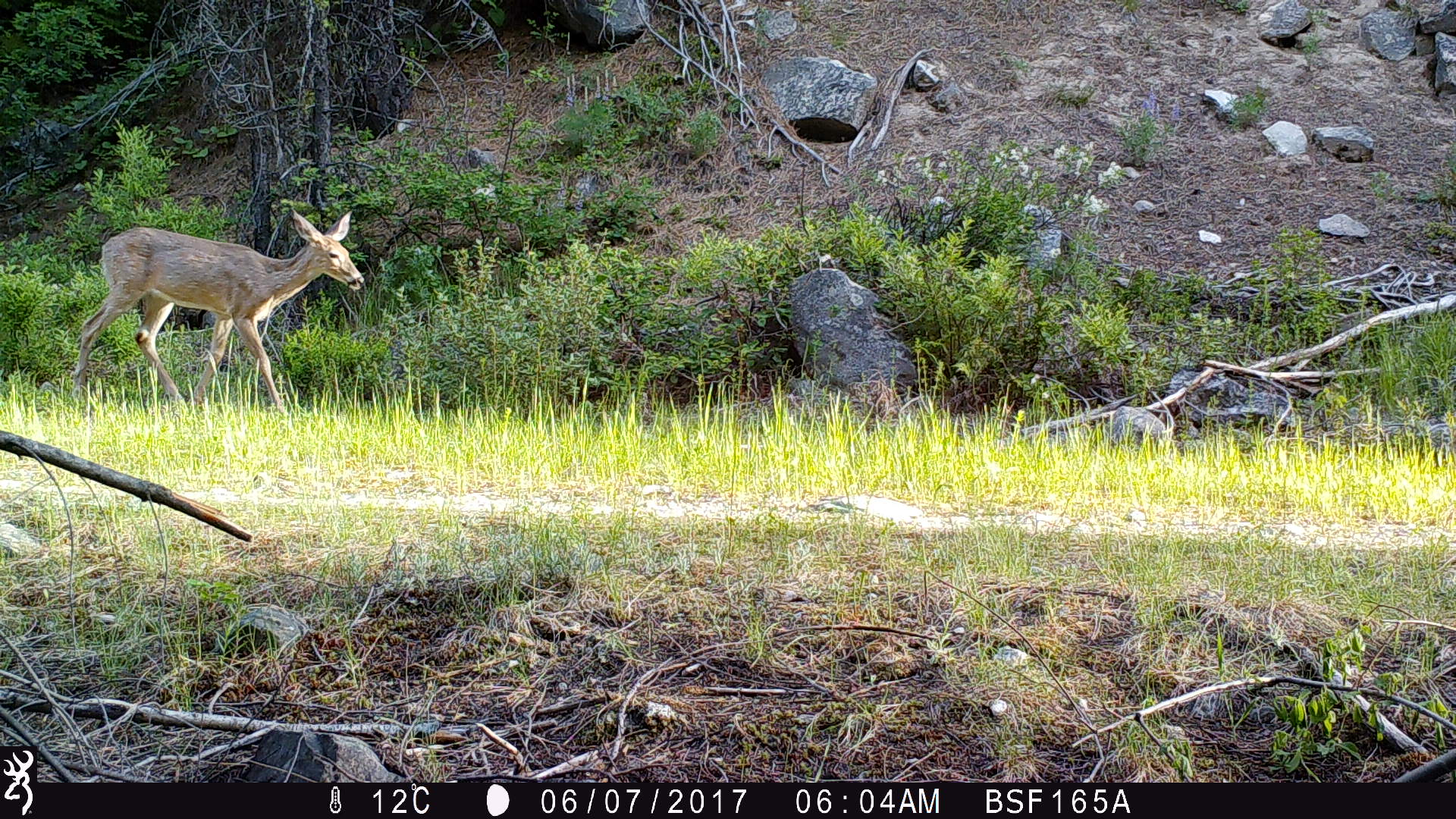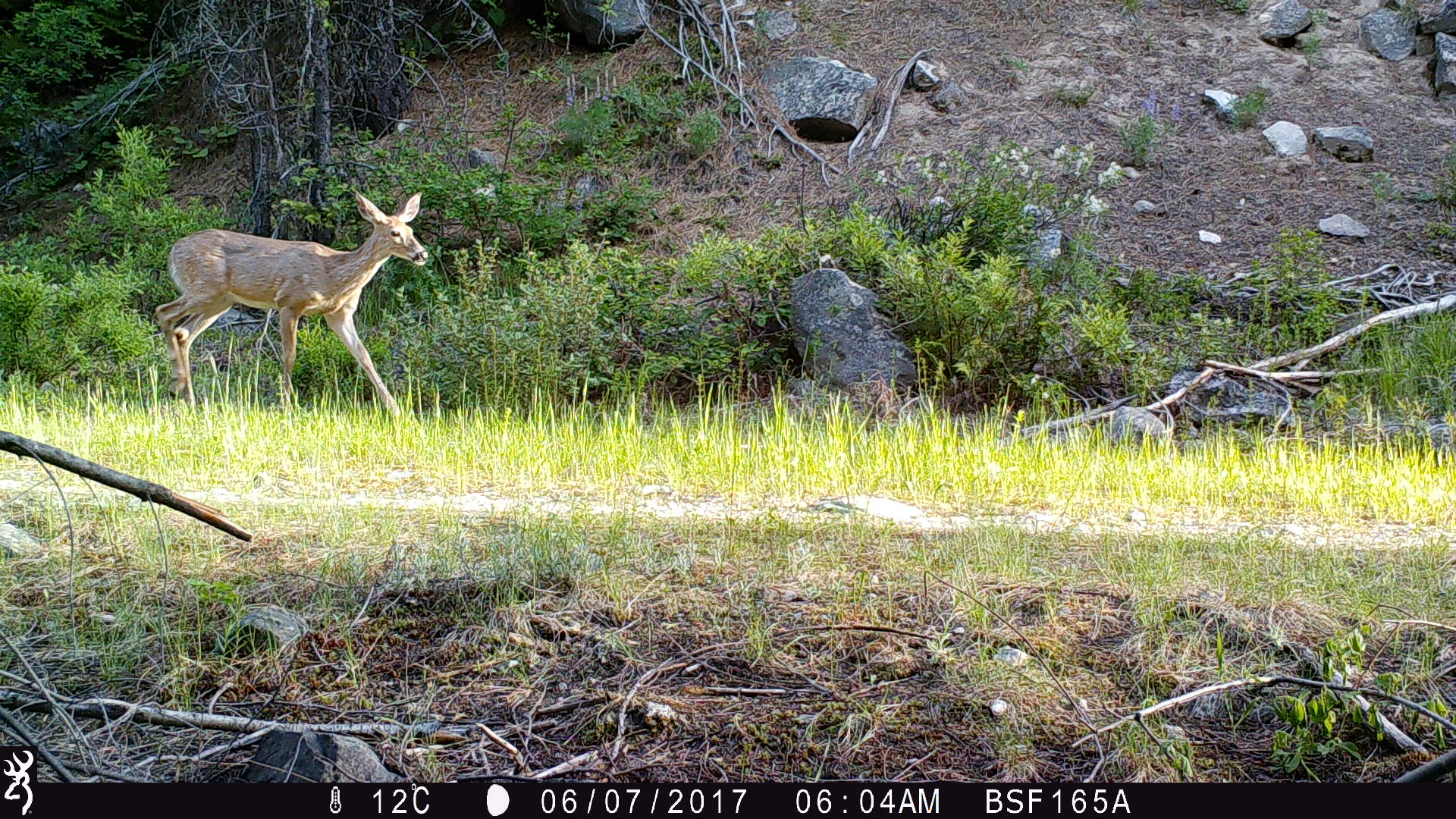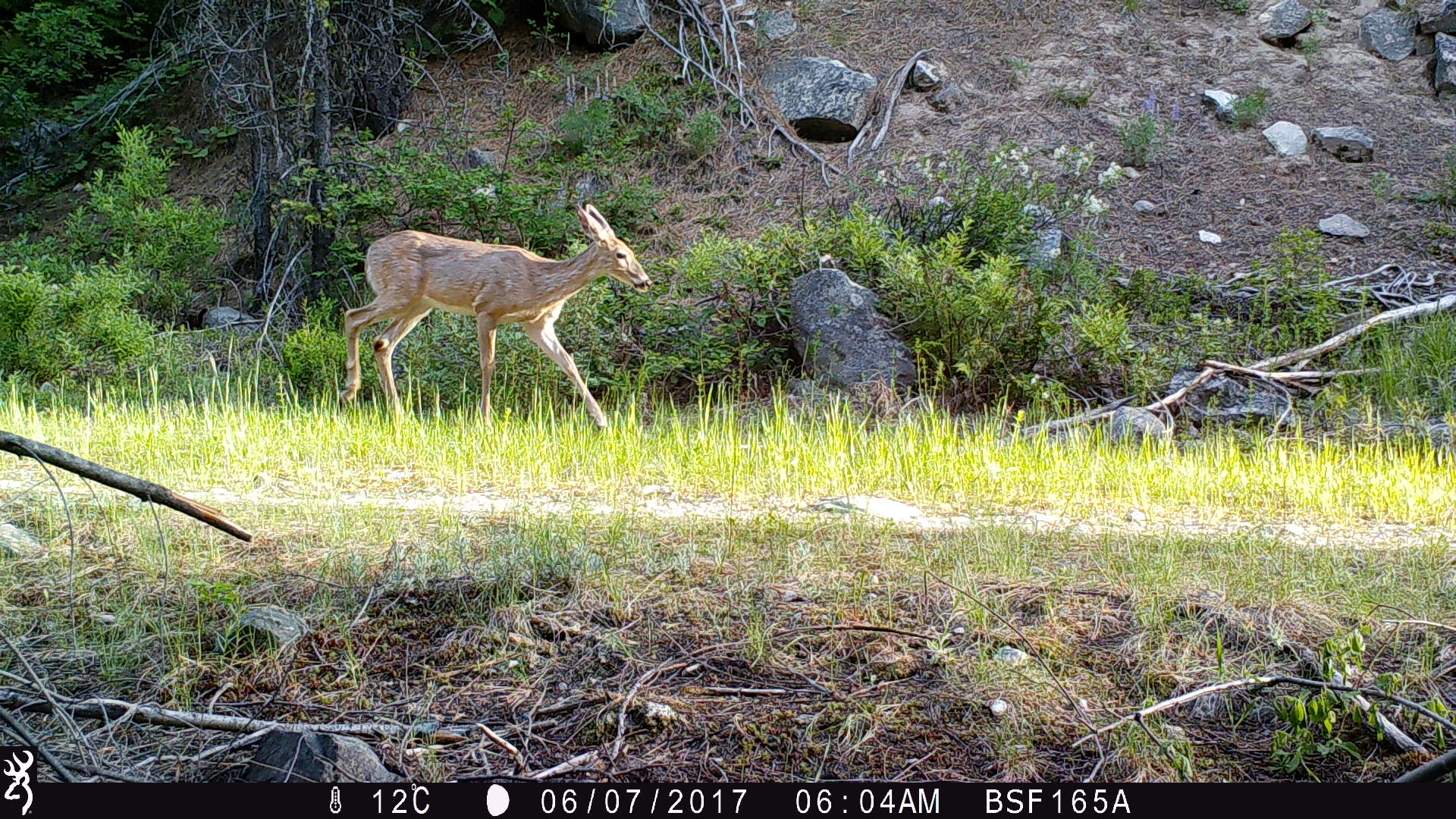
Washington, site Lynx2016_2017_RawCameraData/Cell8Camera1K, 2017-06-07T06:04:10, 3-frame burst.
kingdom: Animalia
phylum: Chordata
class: Mammalia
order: Artiodactyla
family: Cervidae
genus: Odocoileus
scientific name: Odocoileus hemionus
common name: mule deer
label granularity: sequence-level